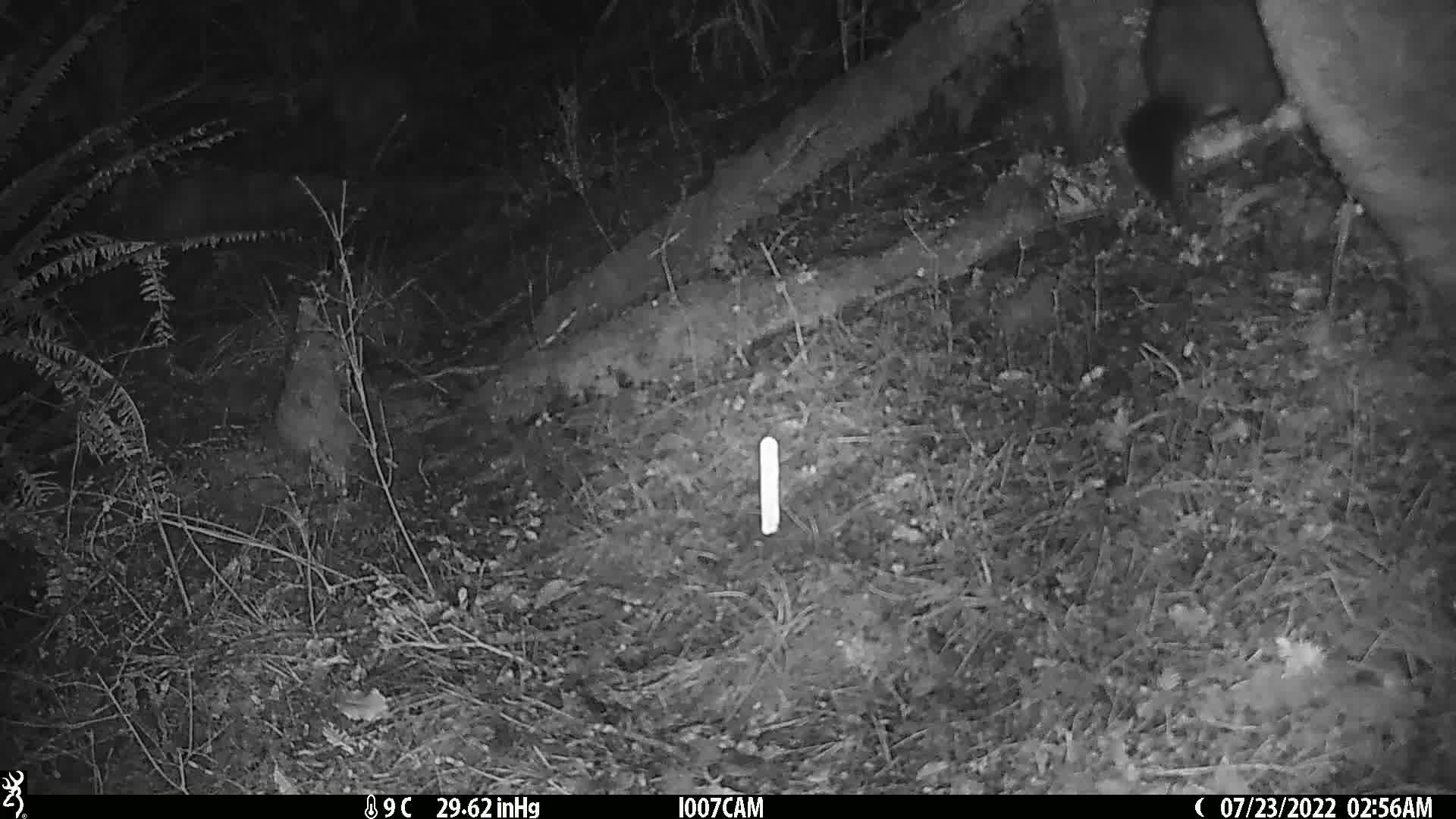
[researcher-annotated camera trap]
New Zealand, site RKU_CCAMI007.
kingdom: Animalia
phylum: Chordata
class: Mammalia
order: Diprotodontia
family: Phalangeridae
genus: Trichosurus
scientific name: Trichosurus vulpecula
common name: common brushtail possum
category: possum